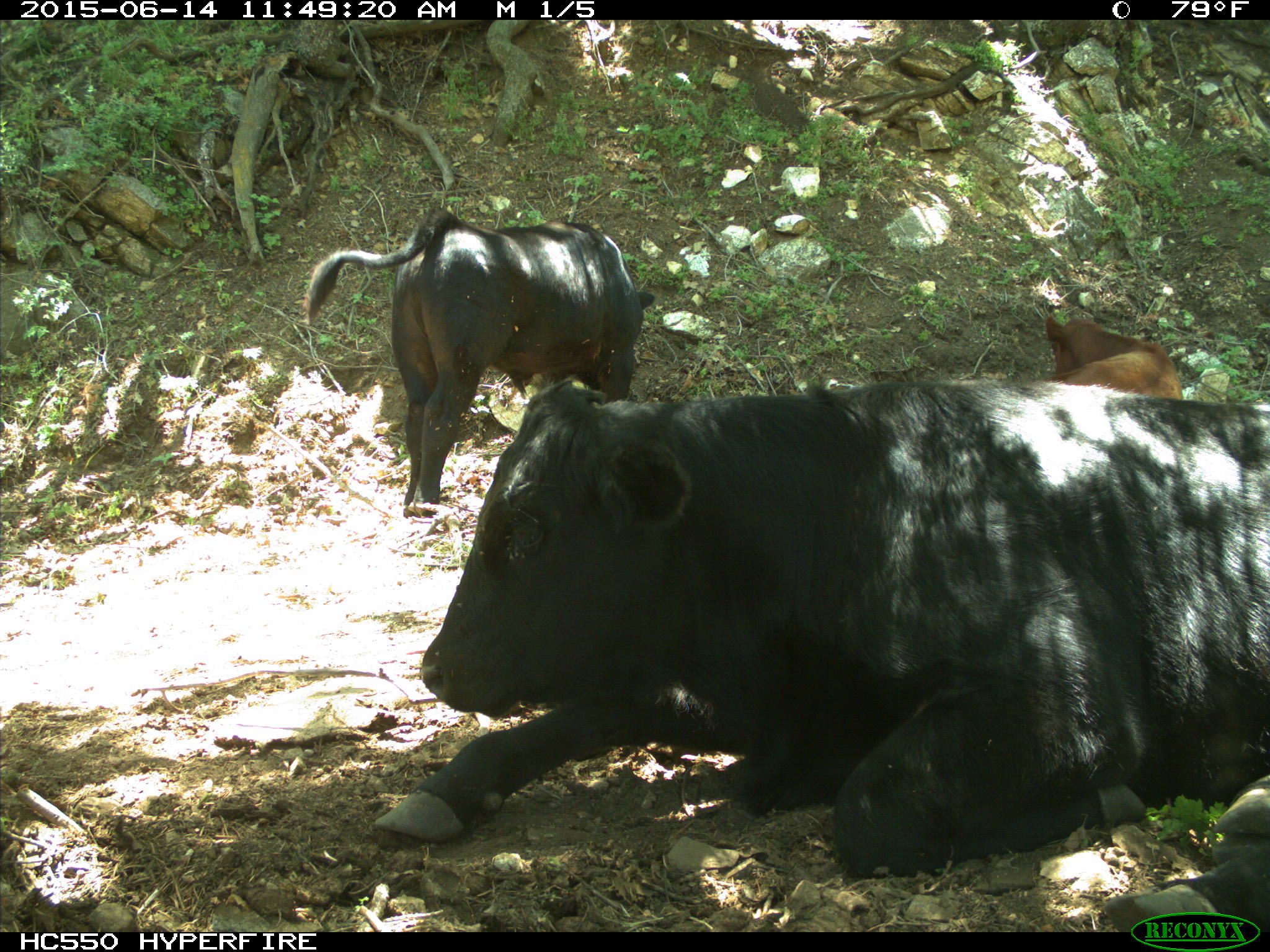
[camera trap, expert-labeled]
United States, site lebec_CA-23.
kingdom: Animalia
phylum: Chordata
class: Mammalia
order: Artiodactyla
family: Bovidae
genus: Bos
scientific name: Bos taurus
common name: domestic cow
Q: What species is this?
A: Bos taurus (domestic cow).